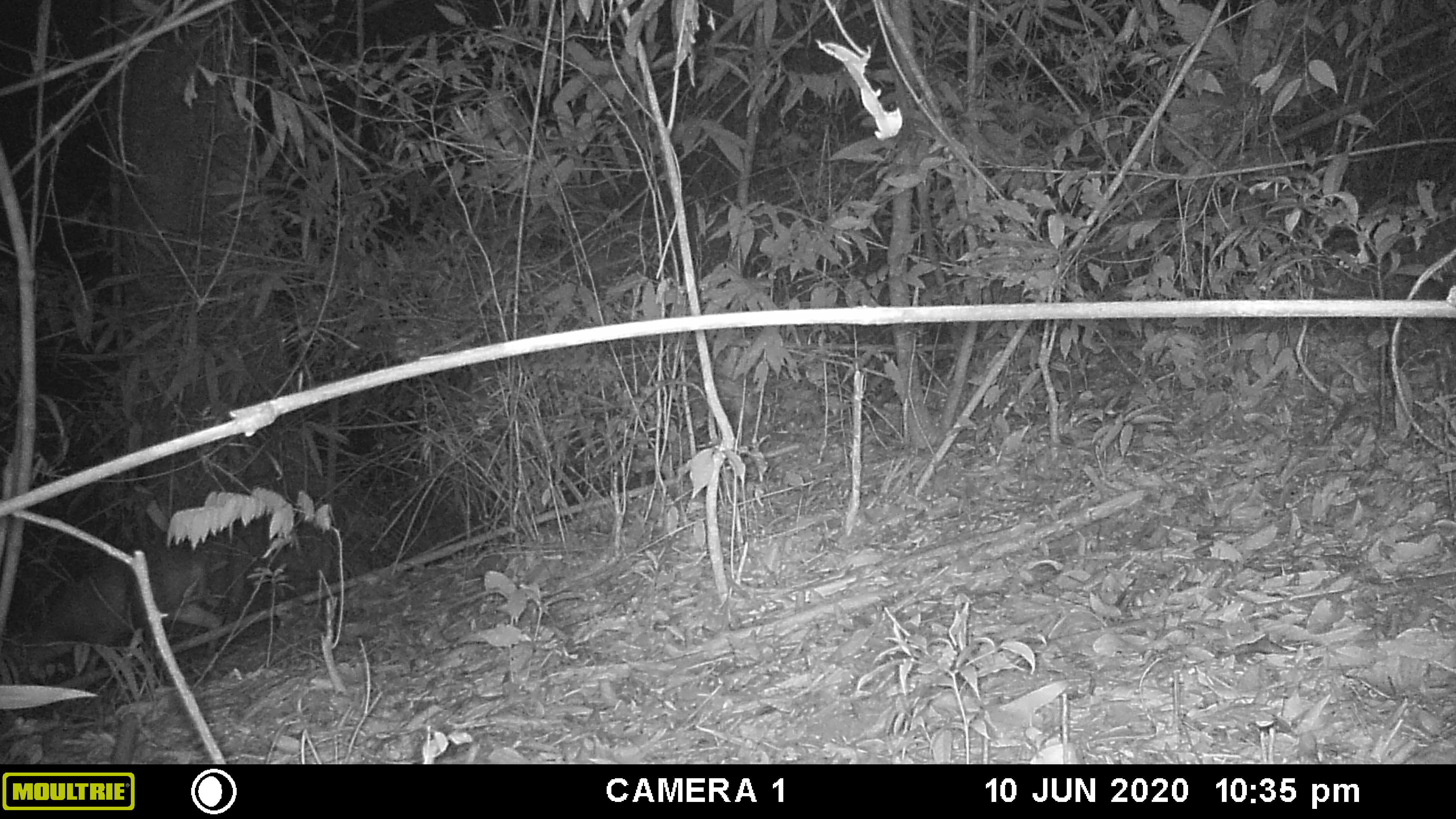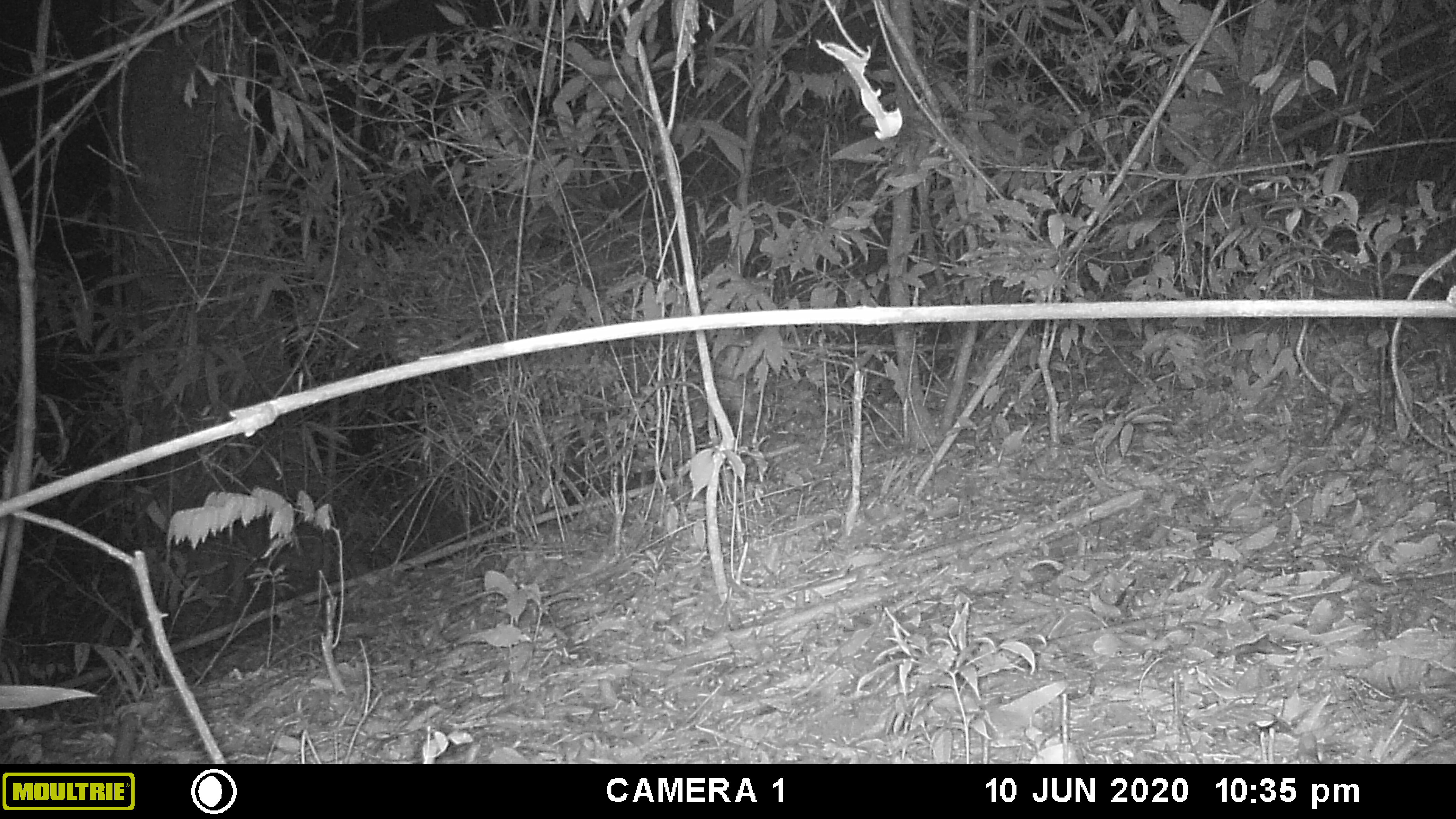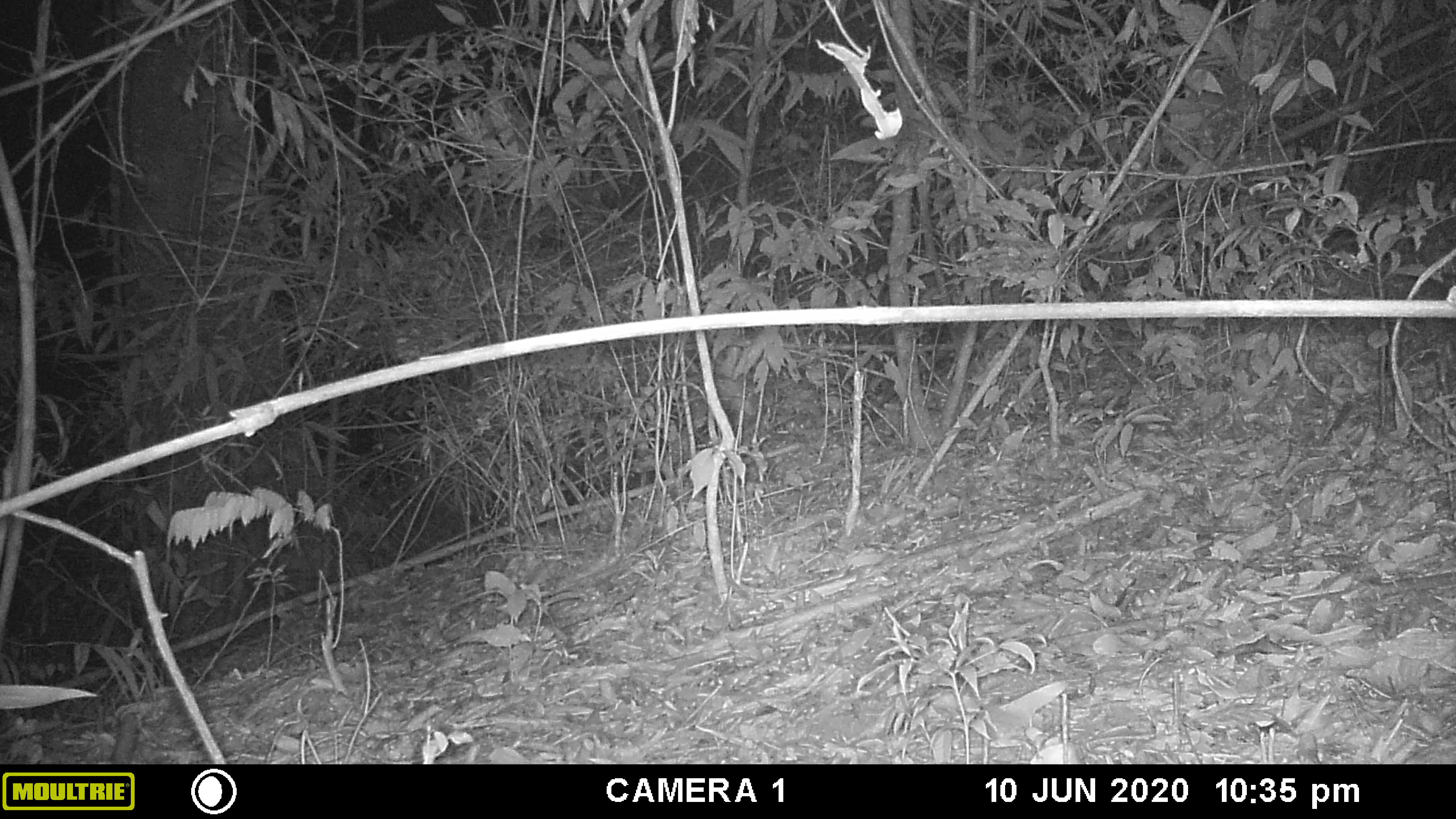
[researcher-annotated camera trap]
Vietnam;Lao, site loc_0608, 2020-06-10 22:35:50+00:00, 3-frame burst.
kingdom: Animalia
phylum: Chordata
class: Mammalia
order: Artiodactyla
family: Cervidae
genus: Muntiacus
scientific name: Muntiacus rooseveltorum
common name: roosevelt's muntjac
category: roosevelts muntjac group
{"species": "roosevelts muntjac group (roosevelt's muntjac) (Muntiacus rooseveltorum)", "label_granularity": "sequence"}